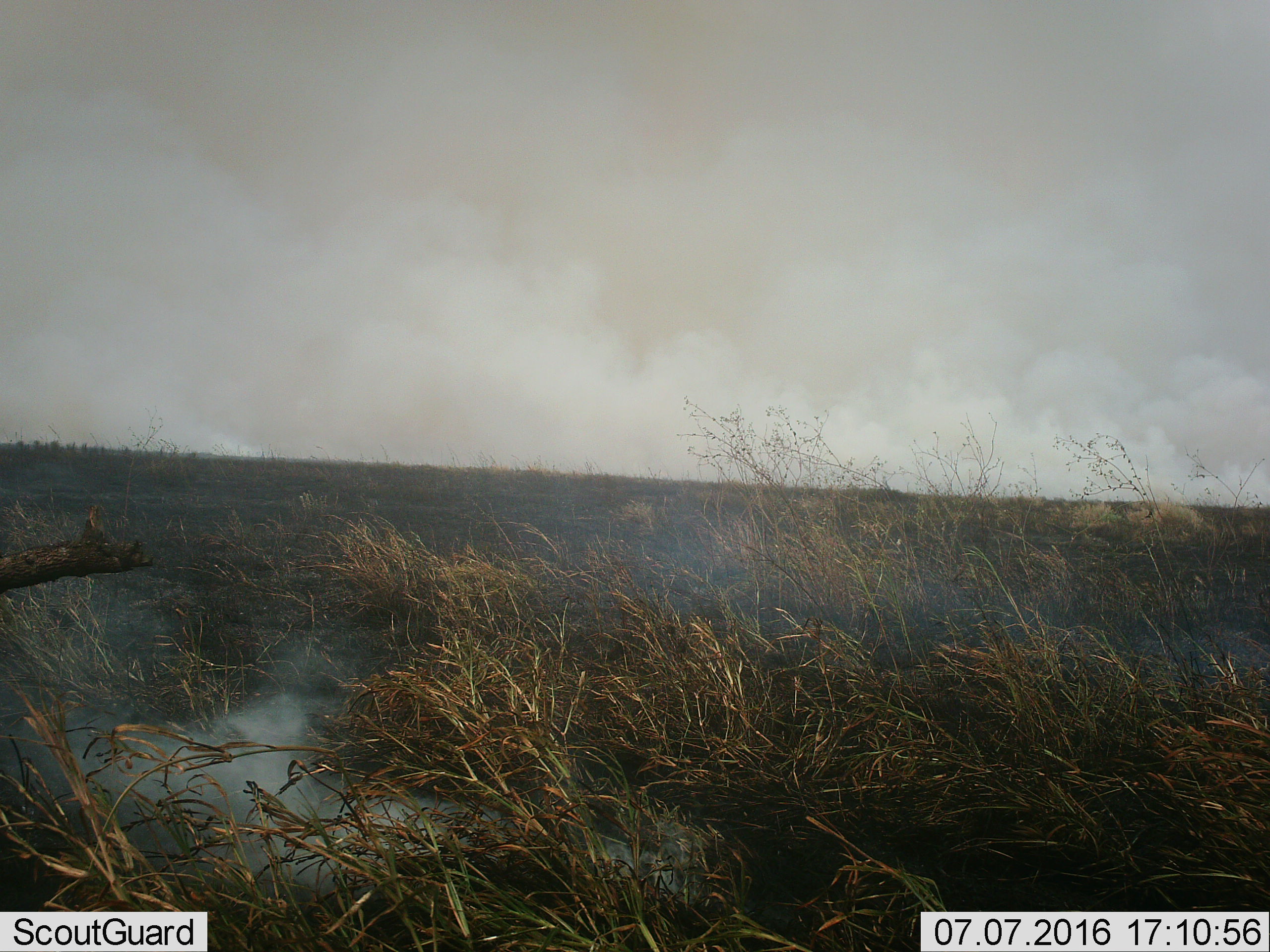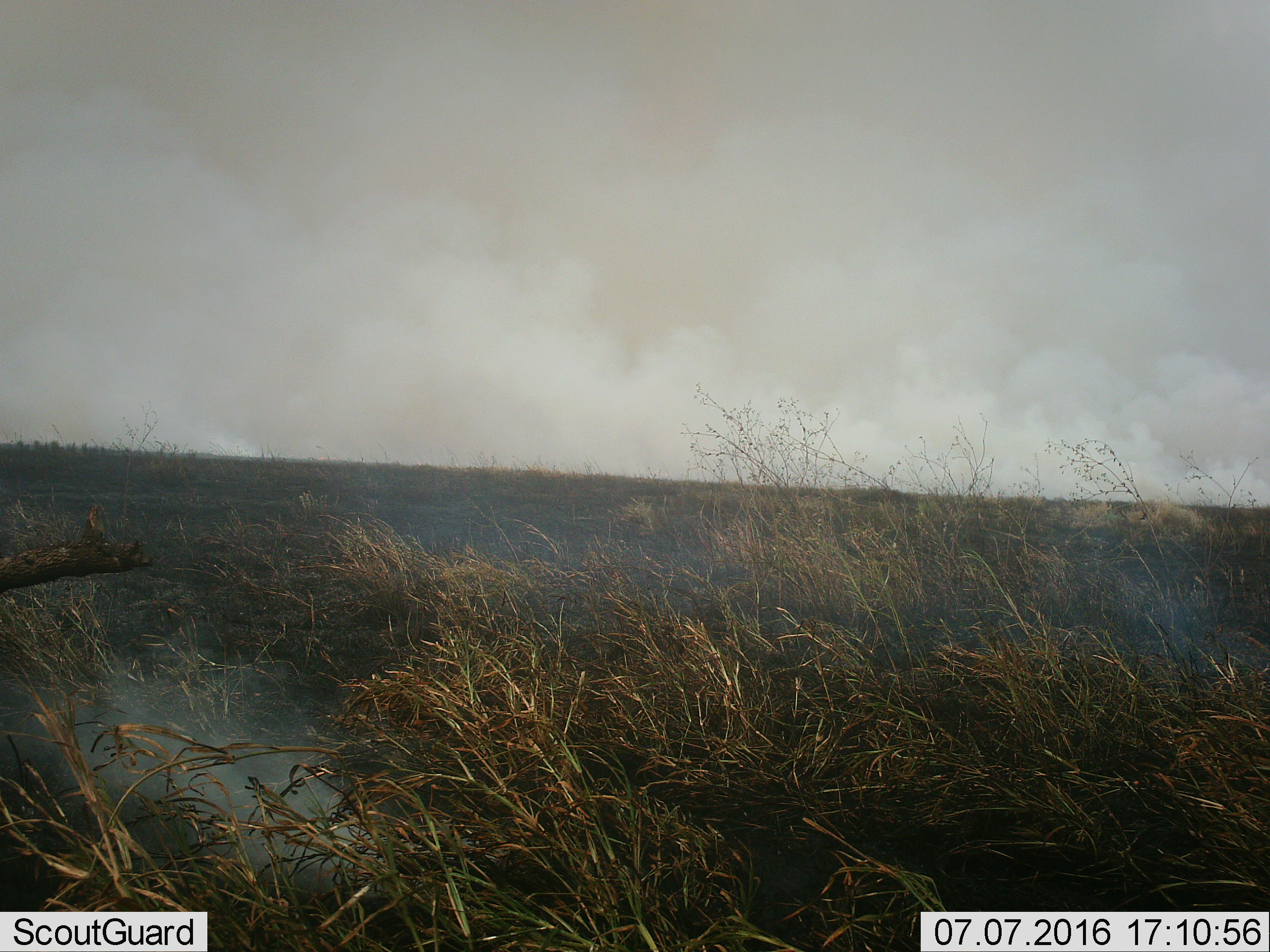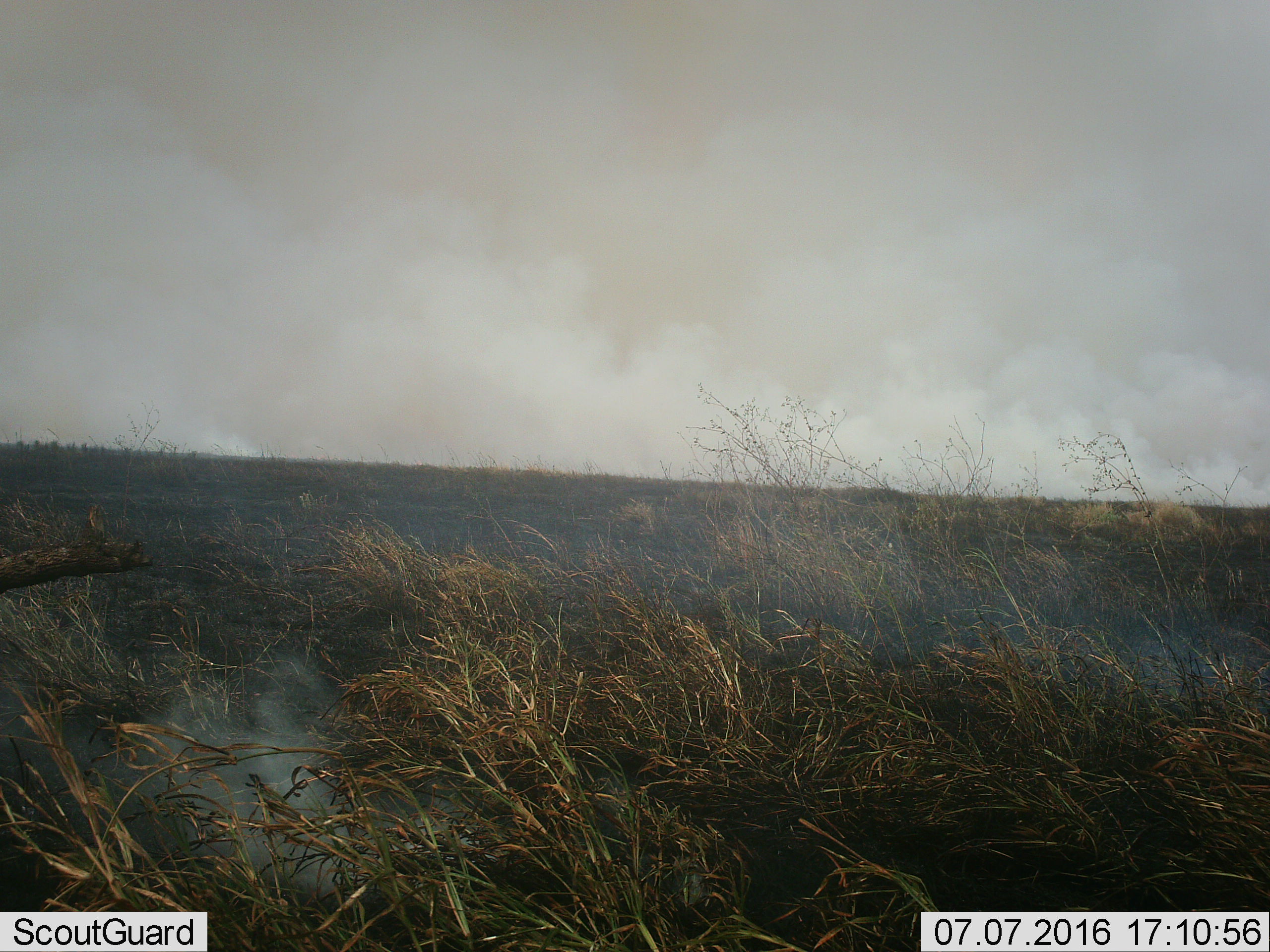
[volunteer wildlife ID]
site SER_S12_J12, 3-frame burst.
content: unidentified animal